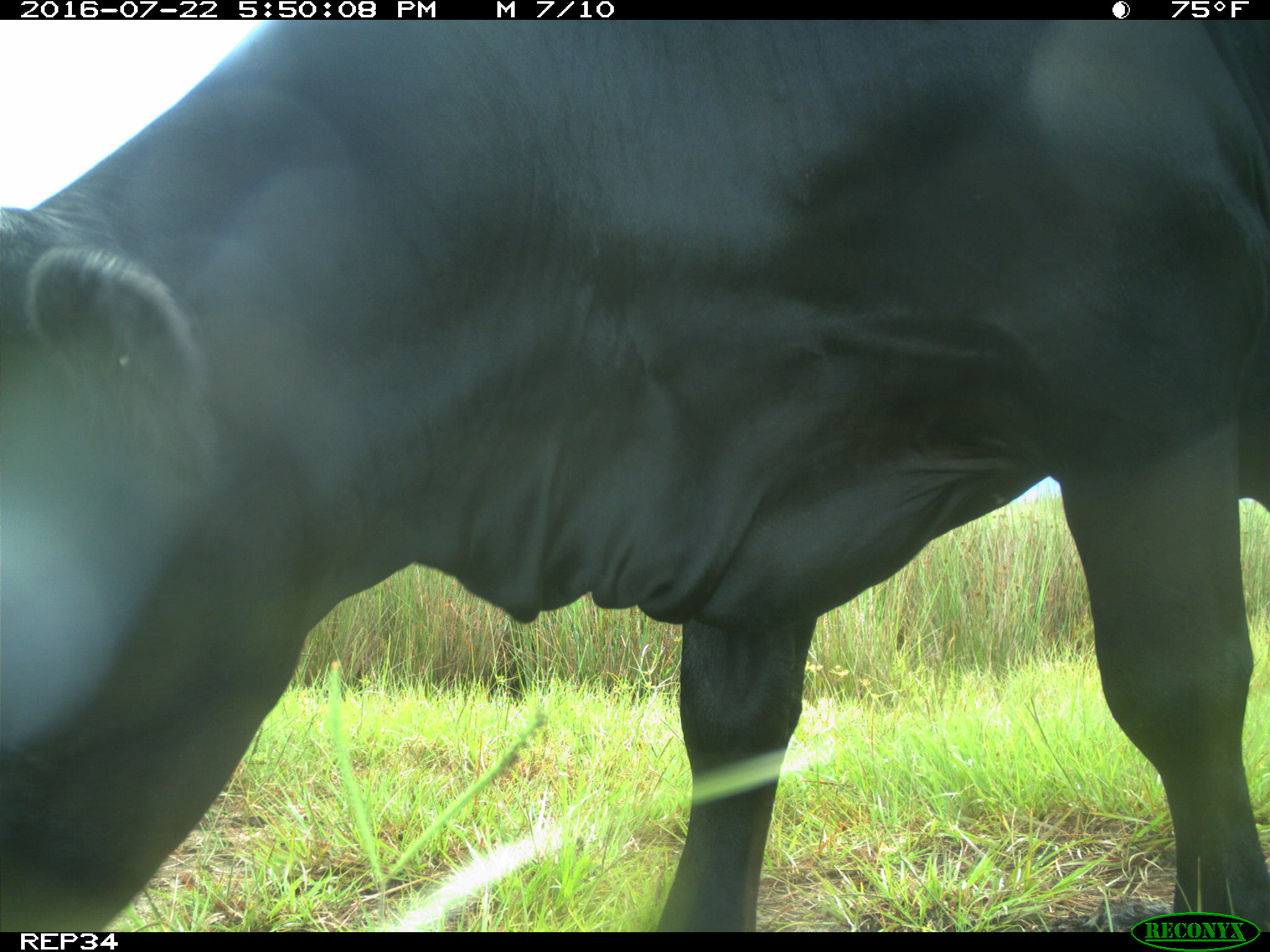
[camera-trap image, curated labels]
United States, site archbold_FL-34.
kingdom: Animalia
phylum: Chordata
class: Mammalia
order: Artiodactyla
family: Bovidae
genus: Bos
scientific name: Bos taurus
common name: domestic cow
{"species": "Bos taurus (domestic cow)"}